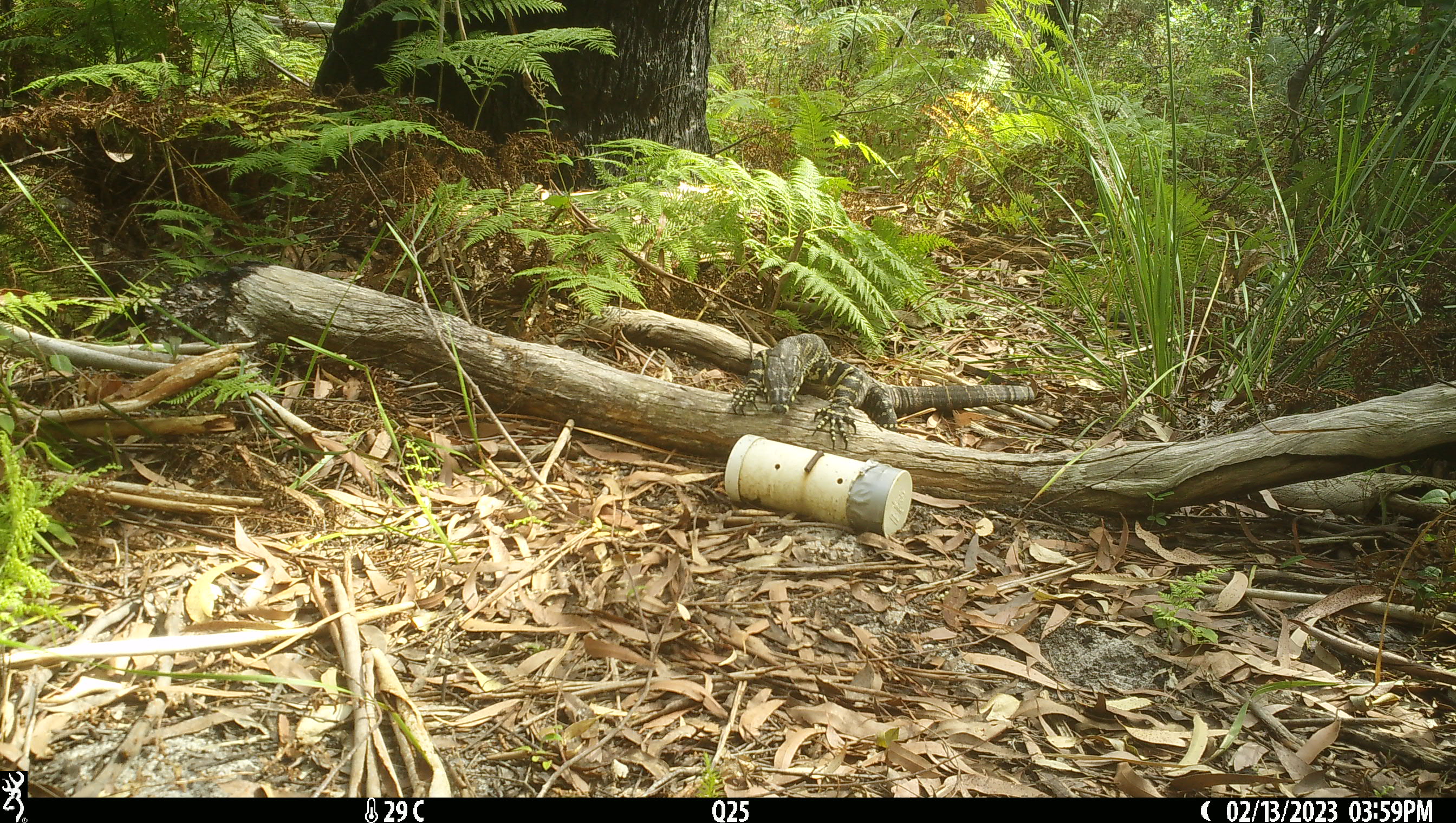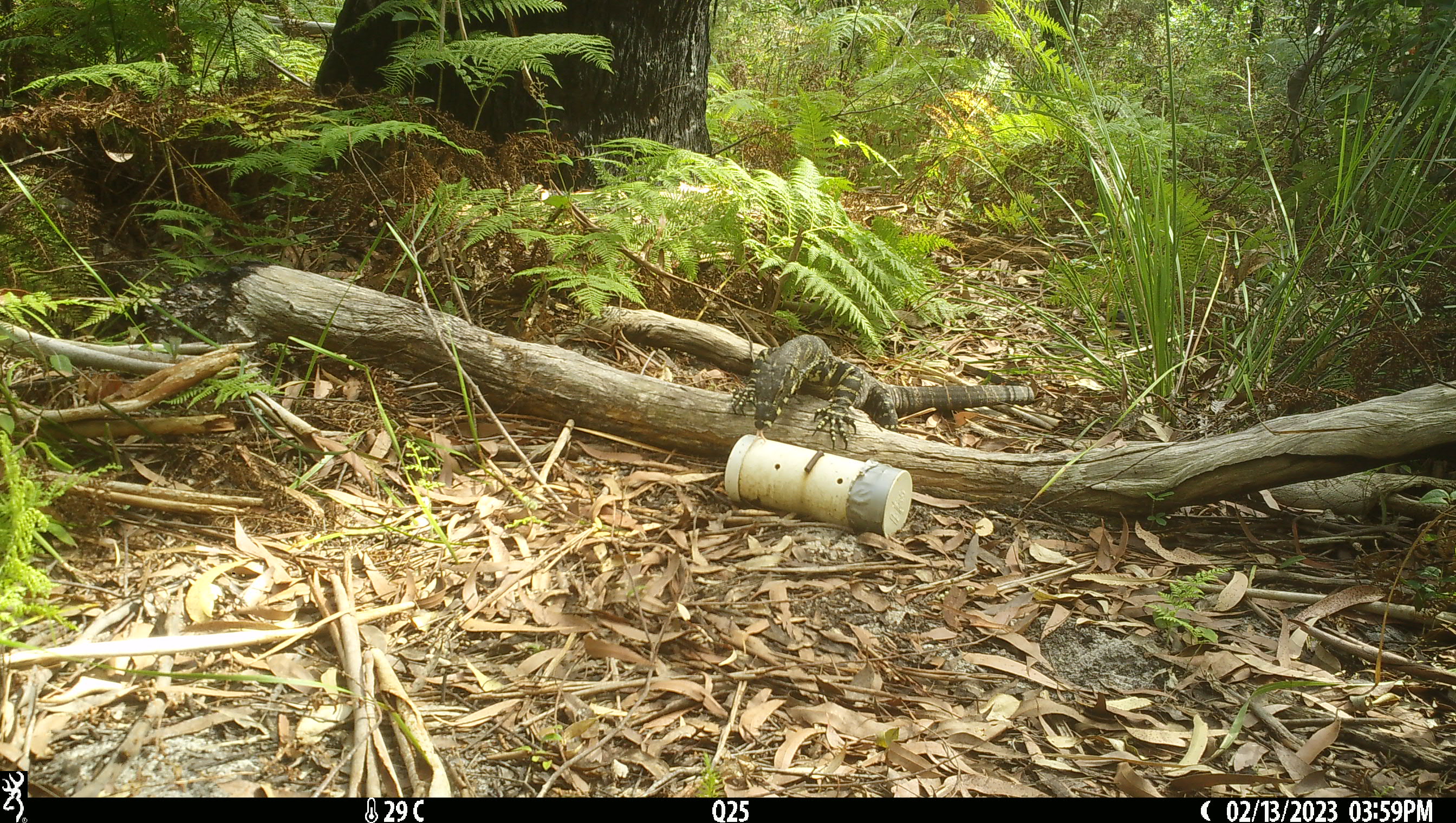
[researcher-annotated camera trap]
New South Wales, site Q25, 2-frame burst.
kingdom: Animalia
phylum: Chordata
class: Reptilia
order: Squamata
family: Varanidae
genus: Varanus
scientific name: Varanus varius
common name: lace monitor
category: goanna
Goanna (lace monitor) (Varanus varius).